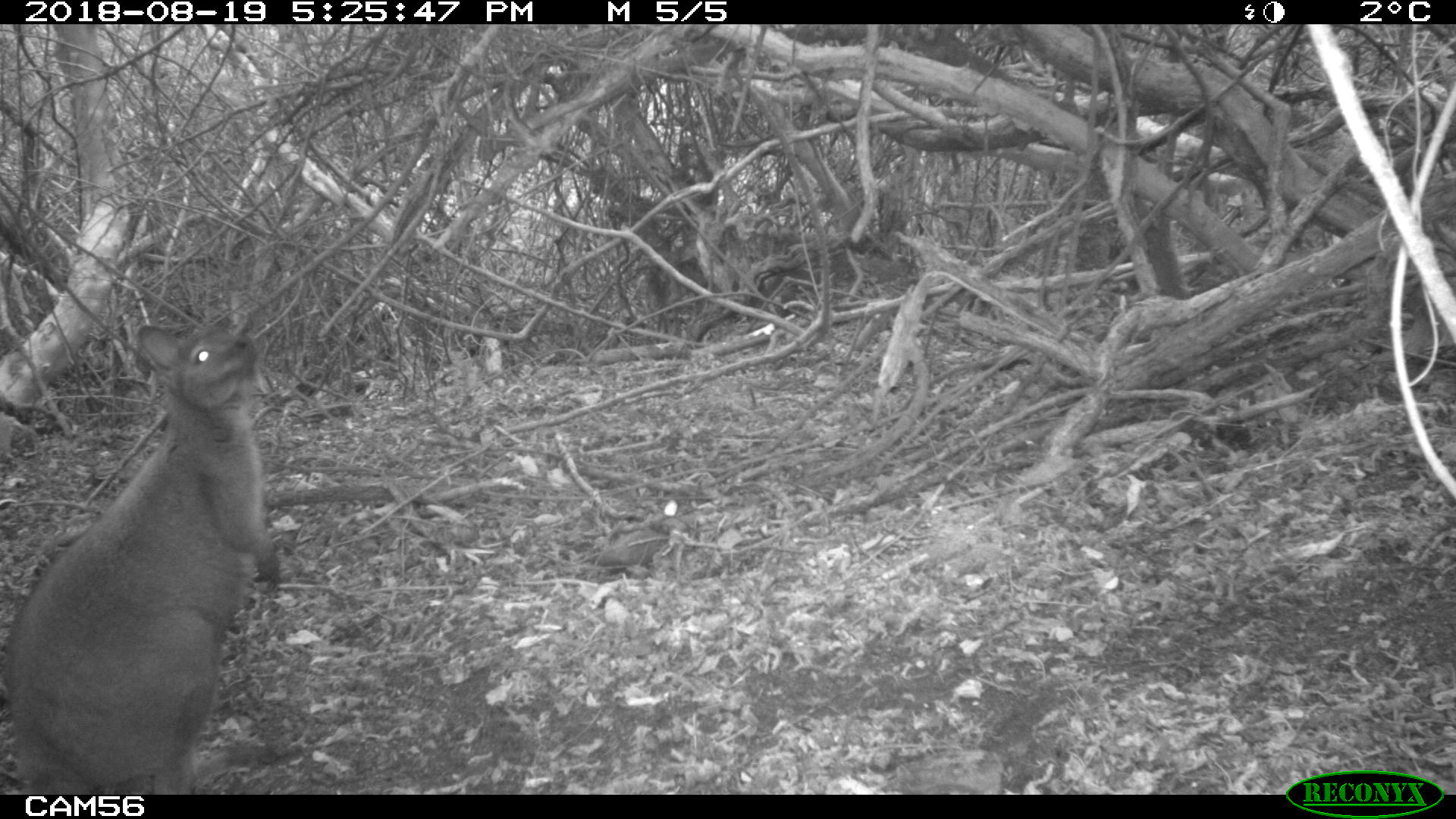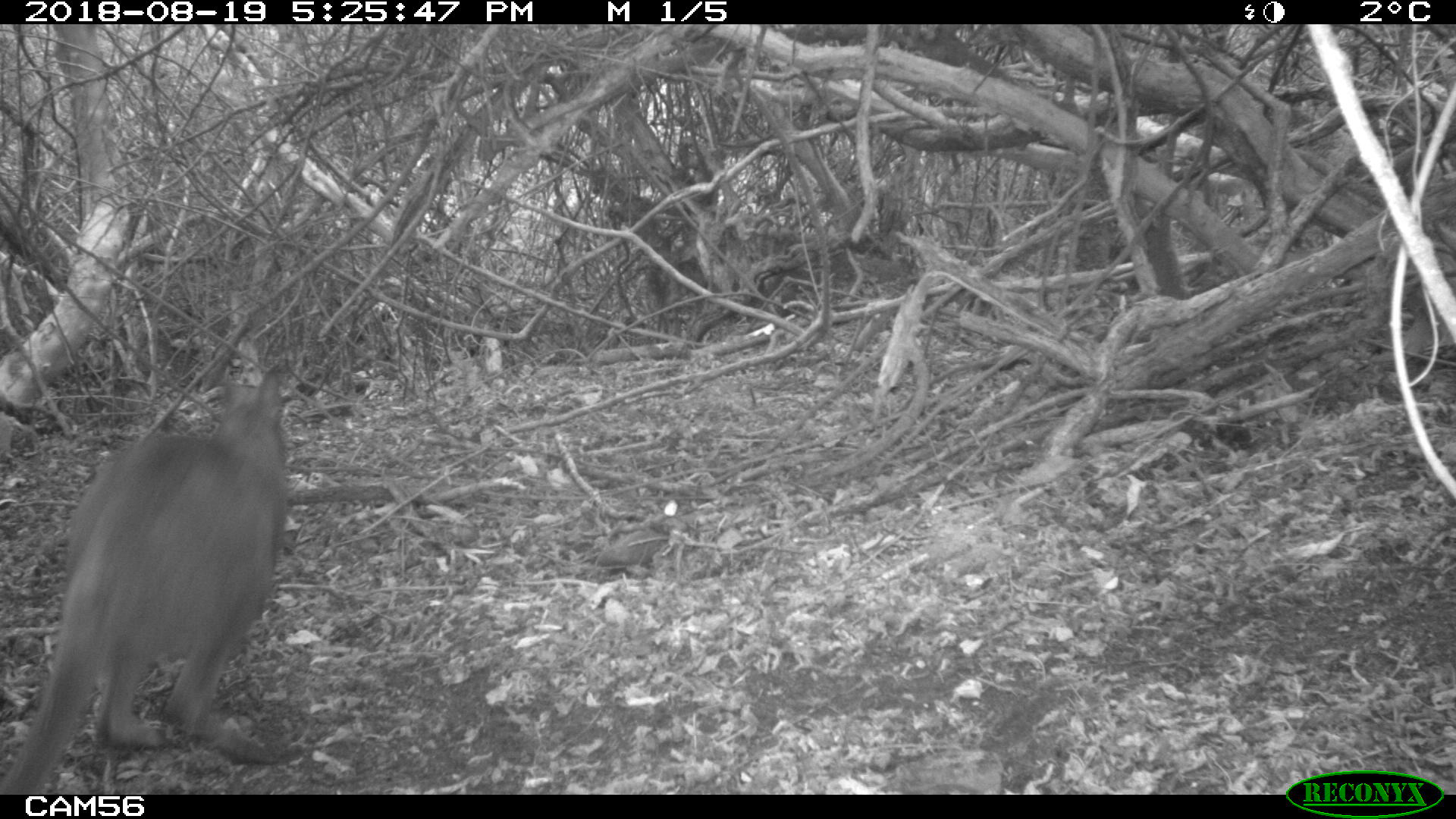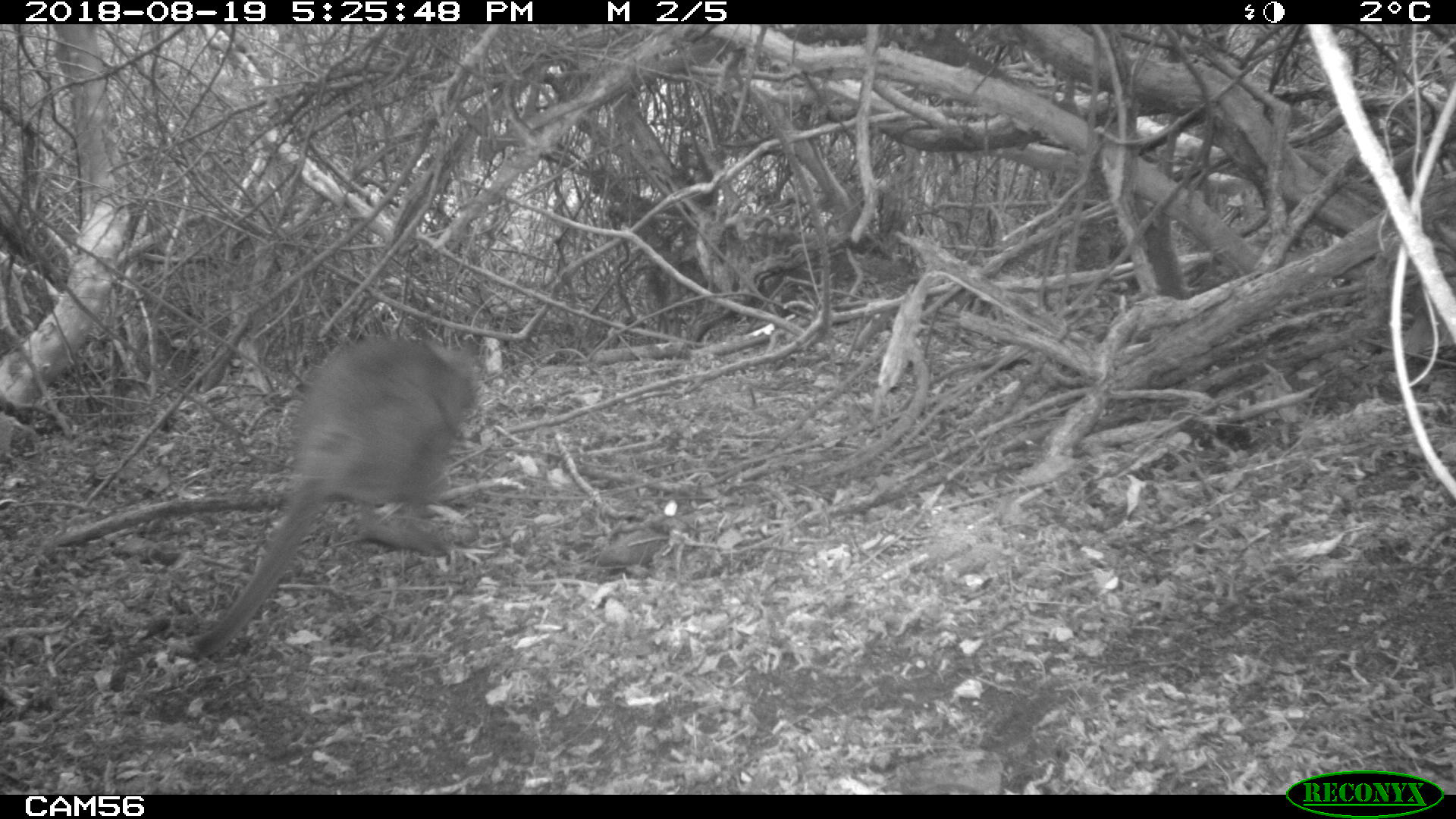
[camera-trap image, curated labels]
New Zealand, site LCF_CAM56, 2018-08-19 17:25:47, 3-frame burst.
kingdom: Animalia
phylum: Chordata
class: Mammalia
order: Diprotodontia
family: Macropodidae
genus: Notamacropus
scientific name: Notamacropus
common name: wallaby